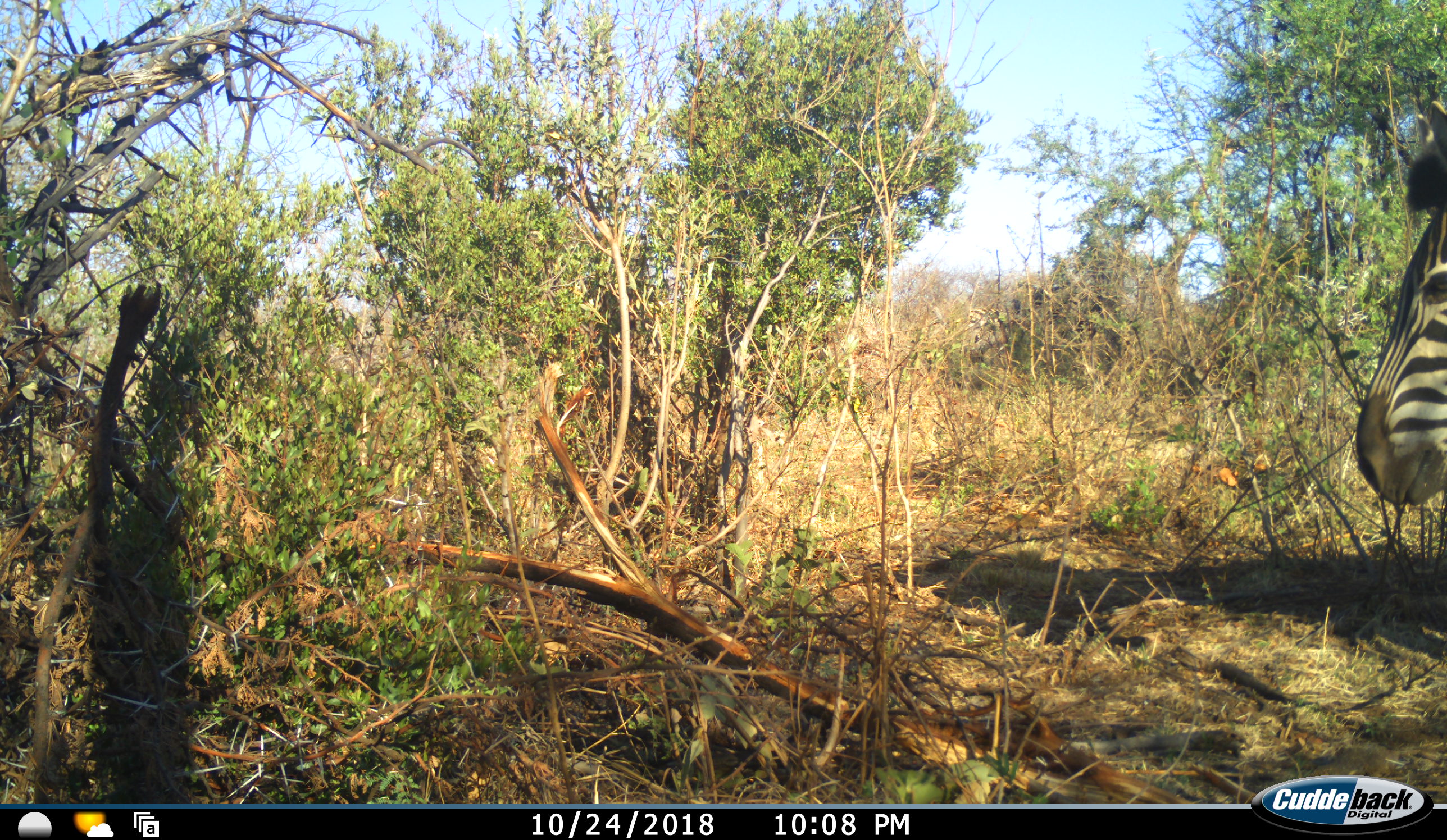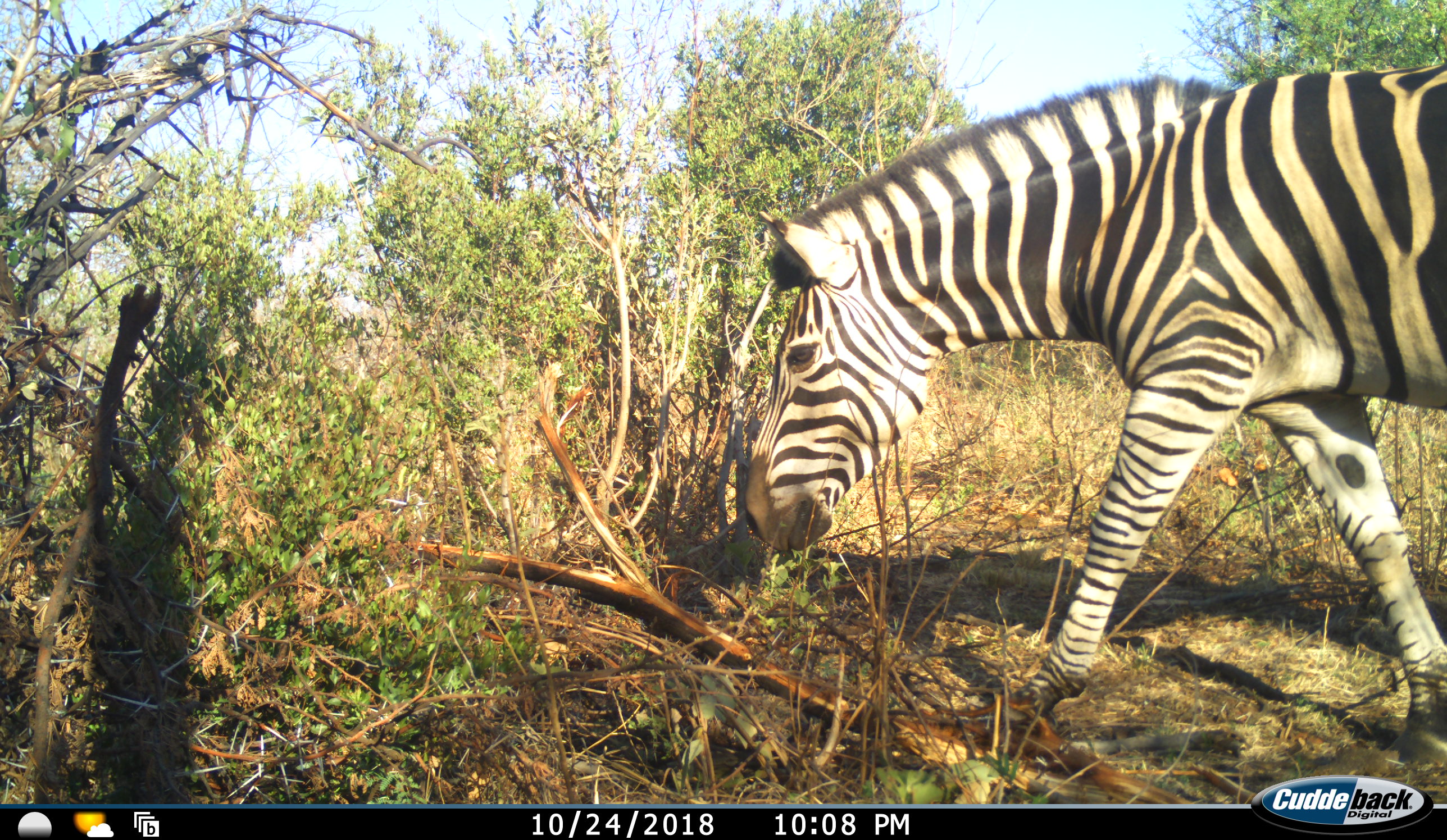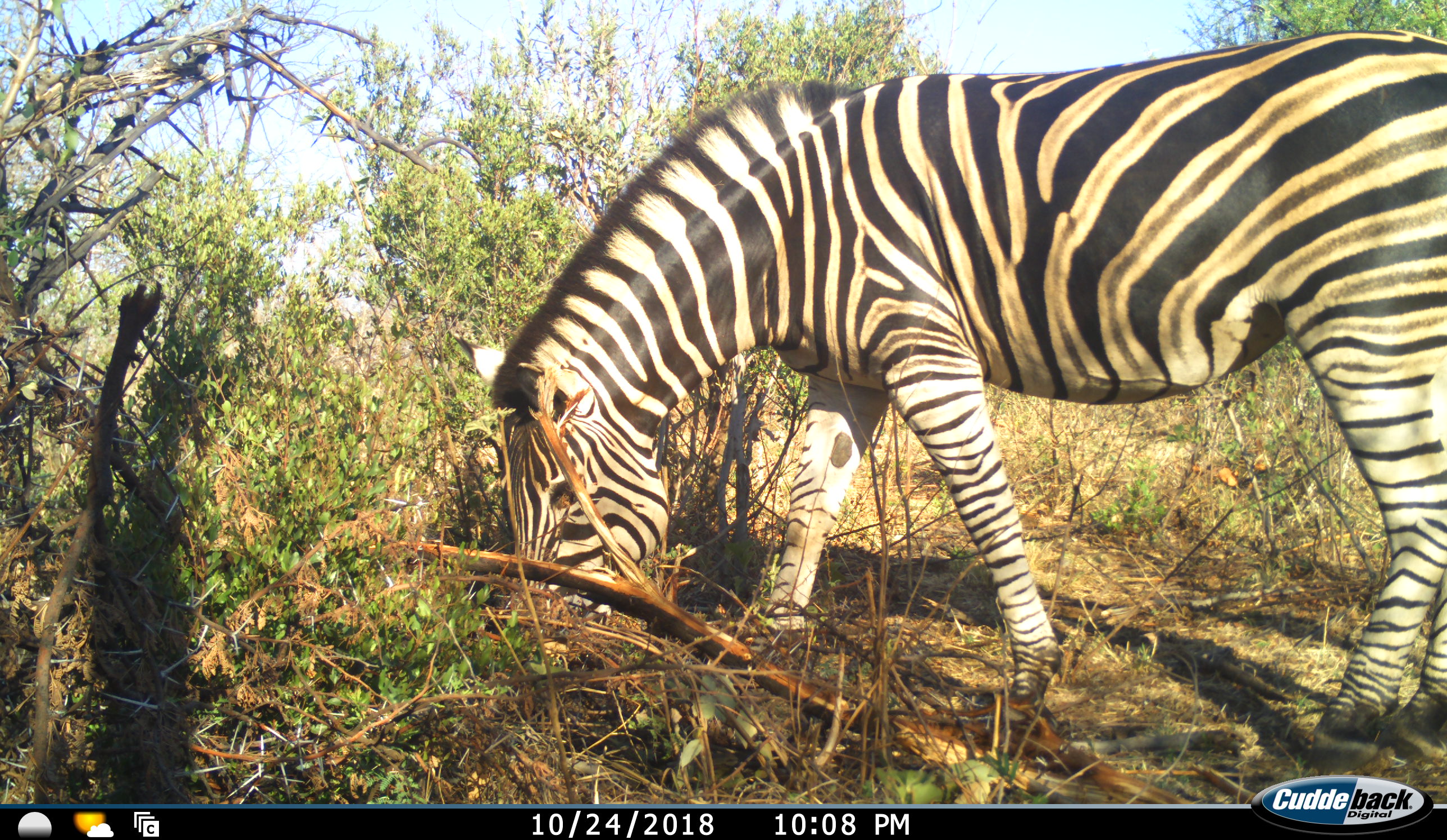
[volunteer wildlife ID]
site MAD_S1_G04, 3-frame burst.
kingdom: Animalia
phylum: Chordata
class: Mammalia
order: Perissodactyla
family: Equidae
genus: Equus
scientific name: Equus quagga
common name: plains zebra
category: zebraplains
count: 1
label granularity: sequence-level